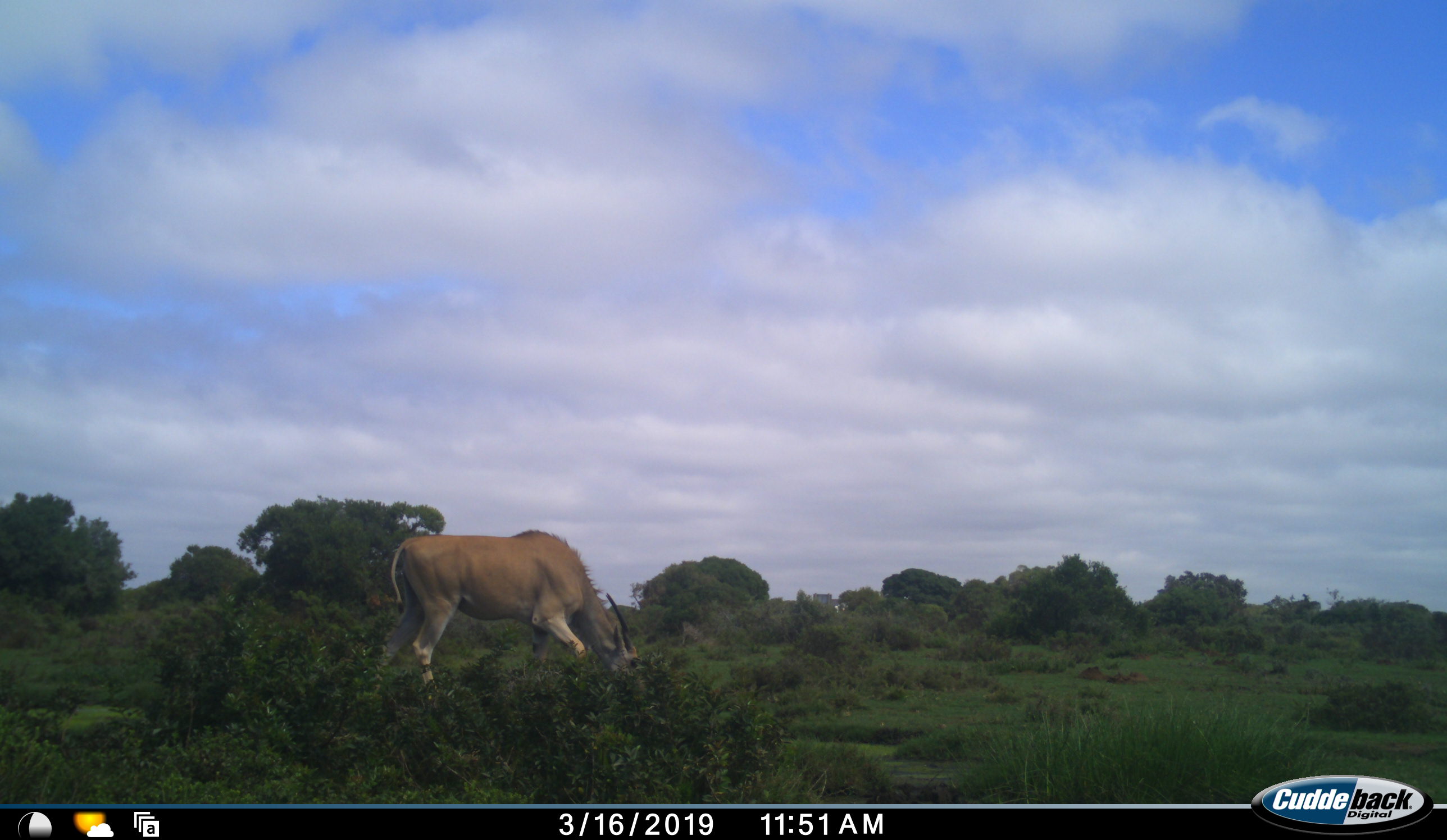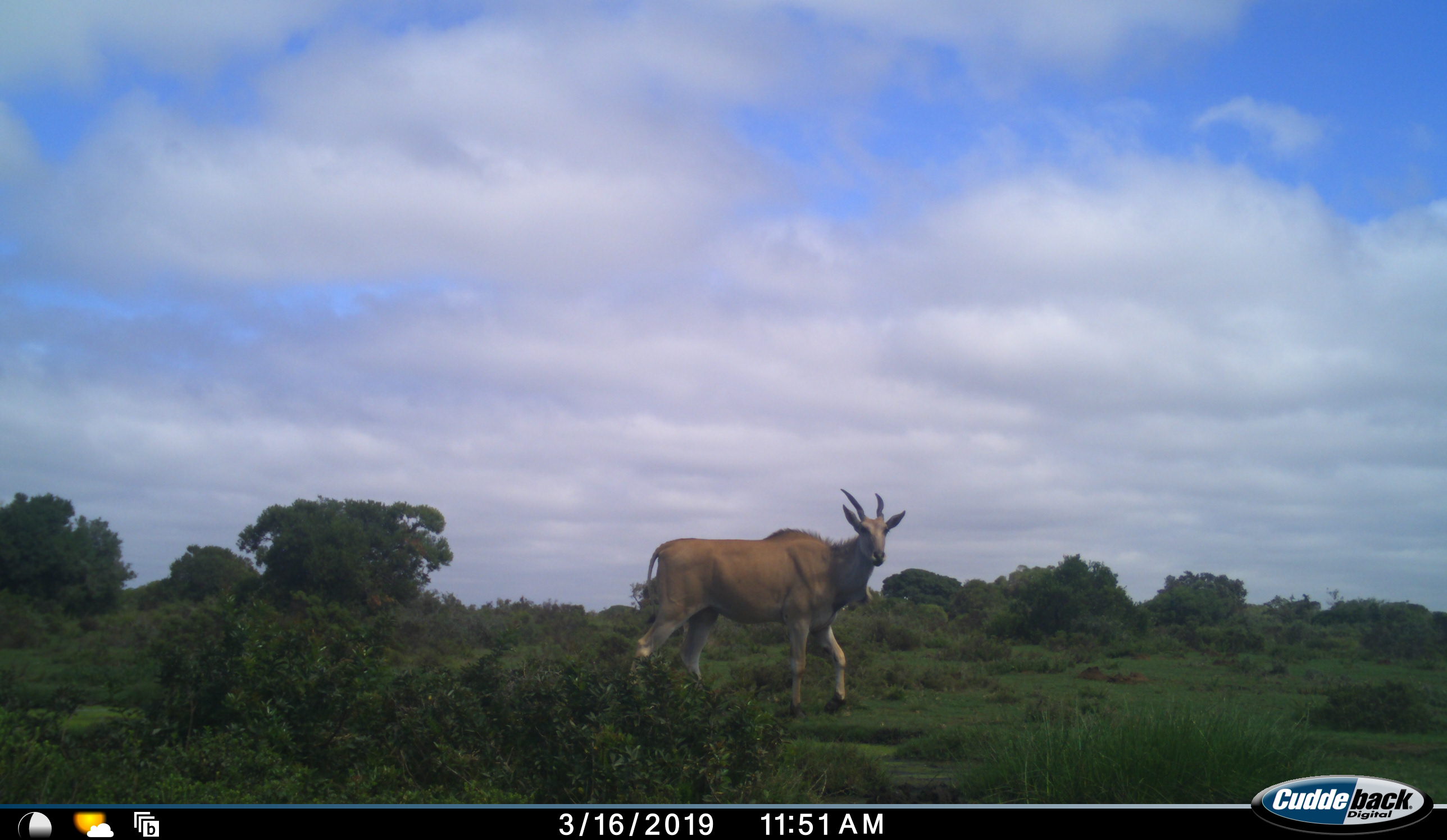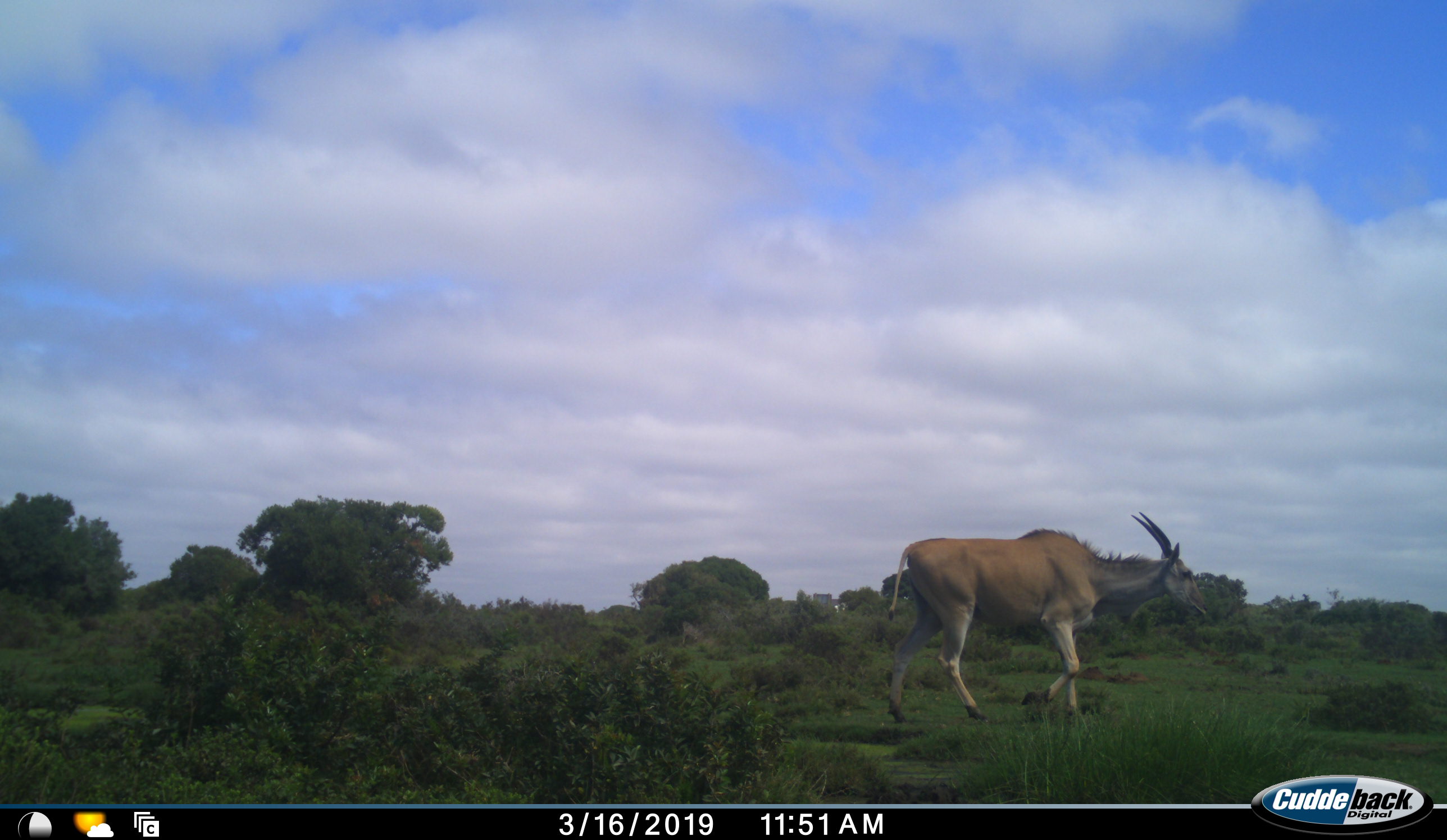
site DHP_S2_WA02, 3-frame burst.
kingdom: Animalia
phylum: Chordata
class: Mammalia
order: Artiodactyla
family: Bovidae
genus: Tragelaphus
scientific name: Tragelaphus oryx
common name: eland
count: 1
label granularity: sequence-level